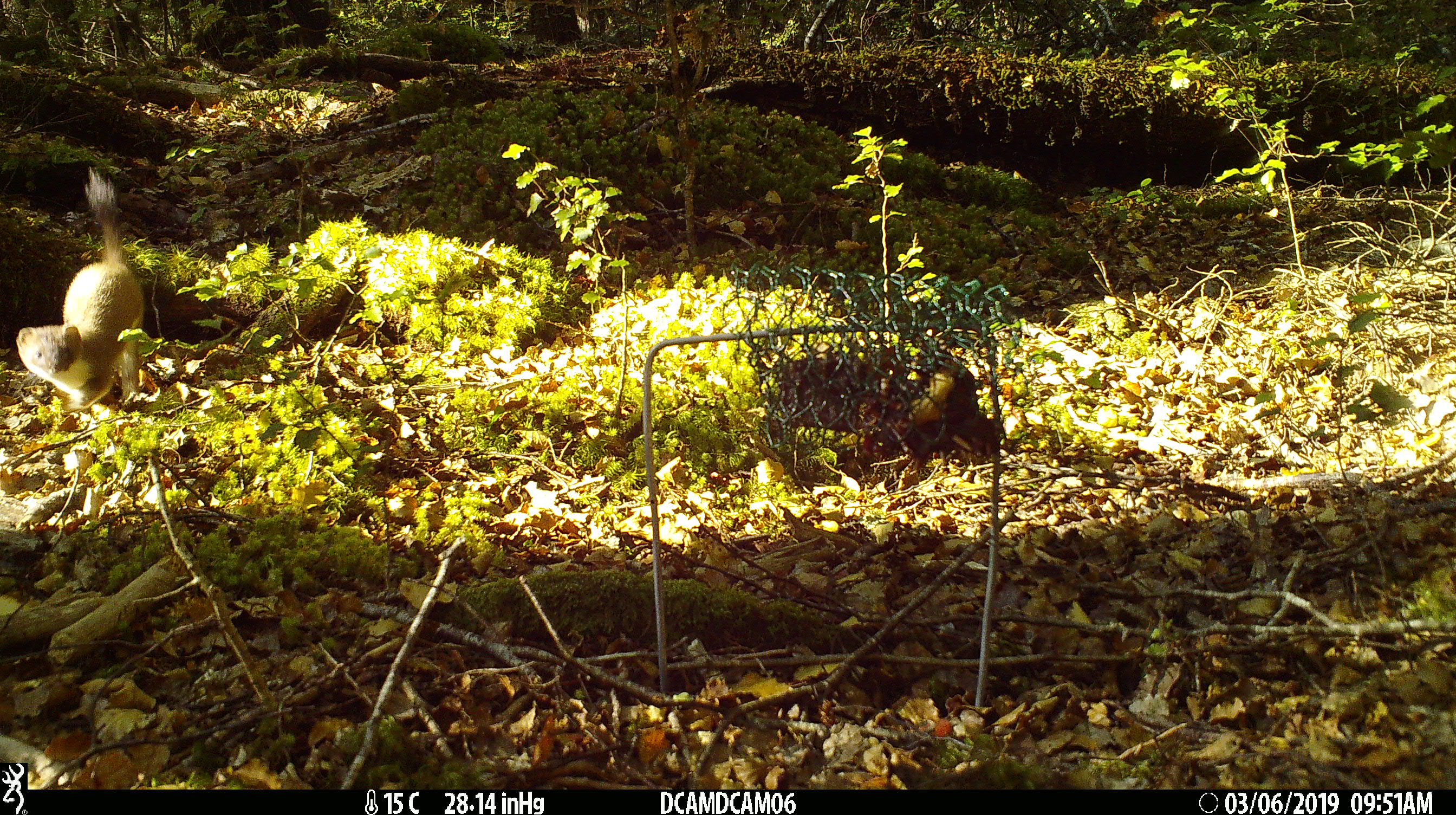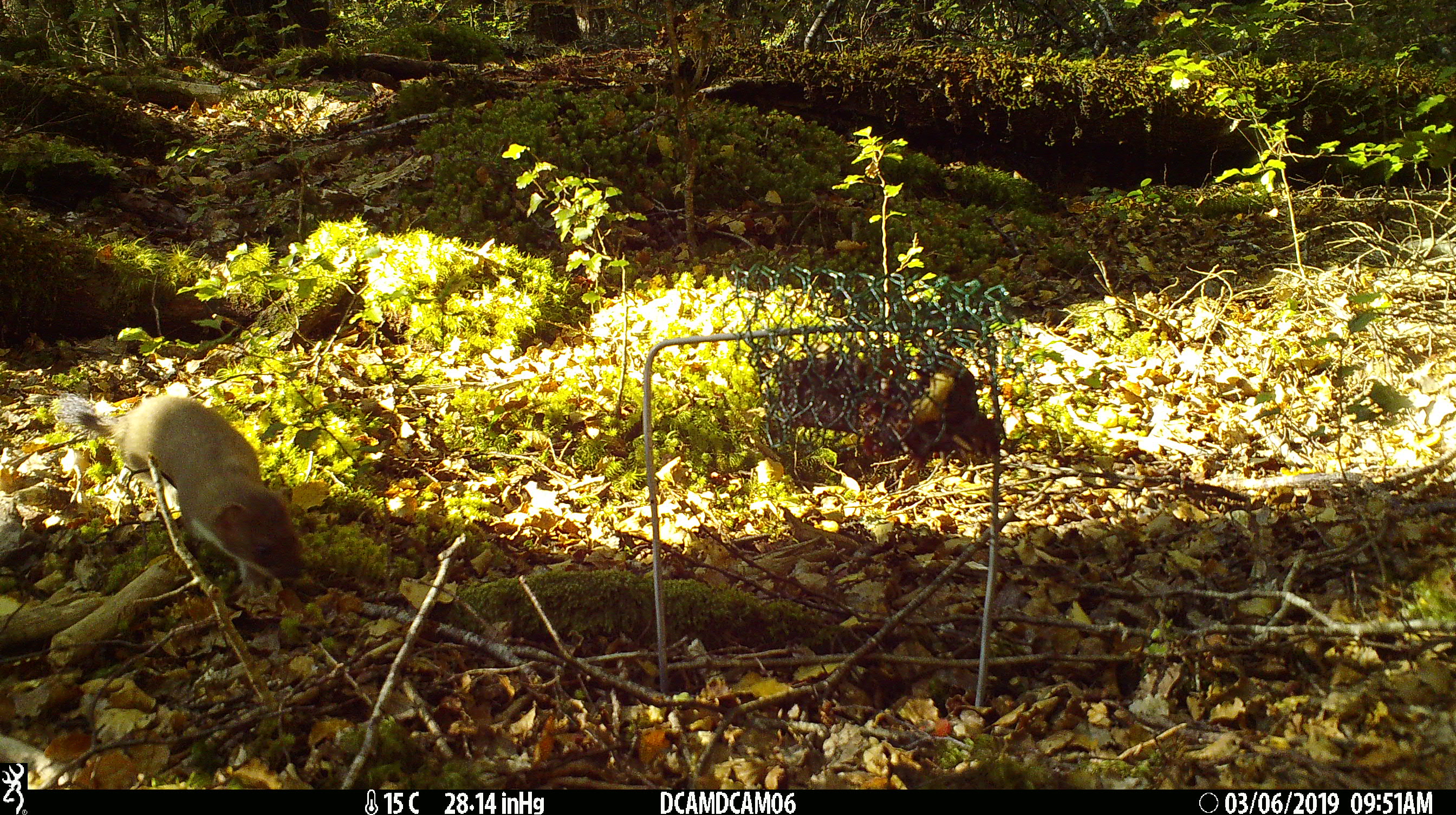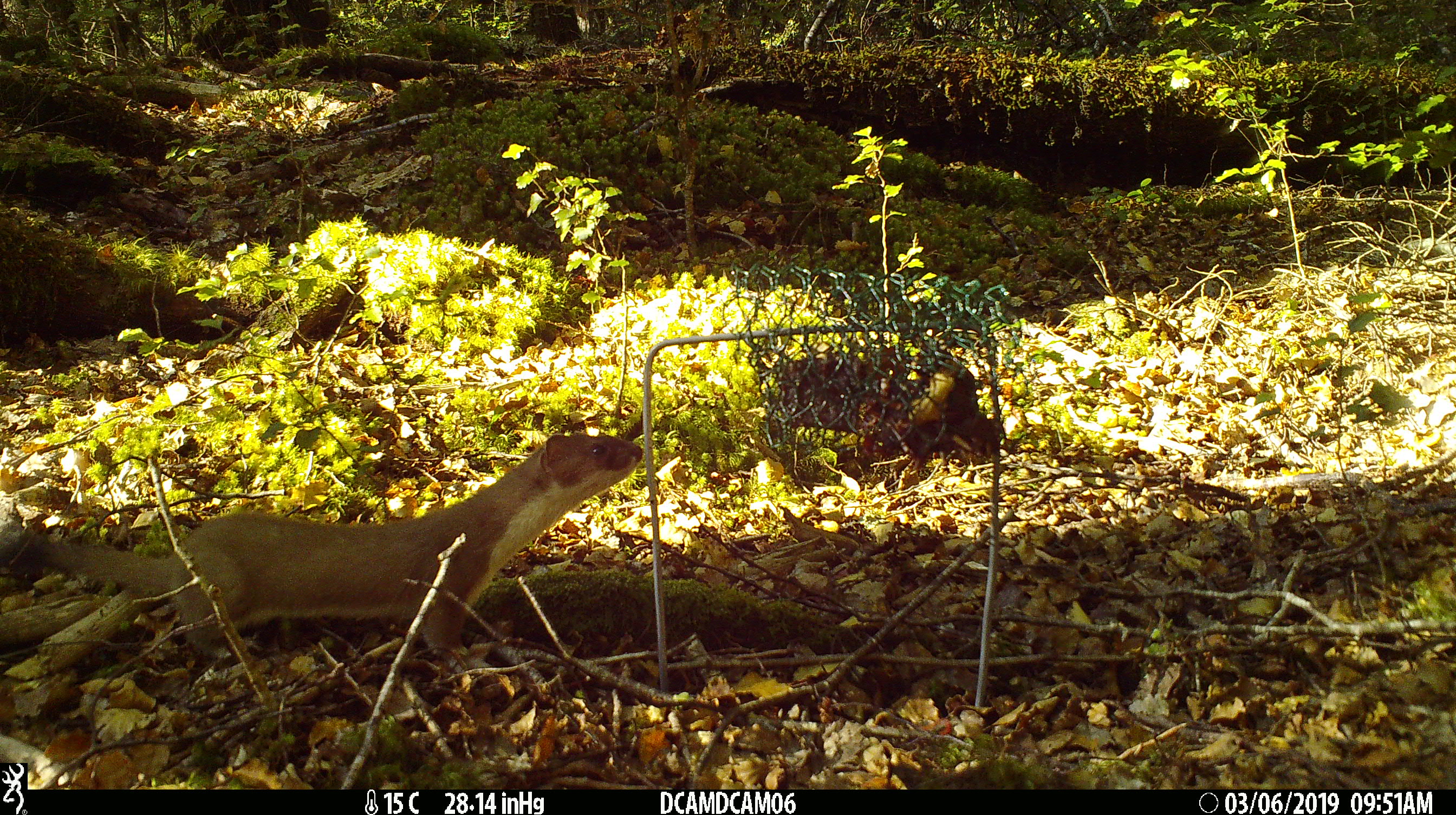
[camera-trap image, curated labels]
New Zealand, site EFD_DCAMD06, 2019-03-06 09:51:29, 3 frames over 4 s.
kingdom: Animalia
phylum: Chordata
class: Mammalia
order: Carnivora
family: Mustelidae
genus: Mustela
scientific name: Mustela erminea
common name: stoat